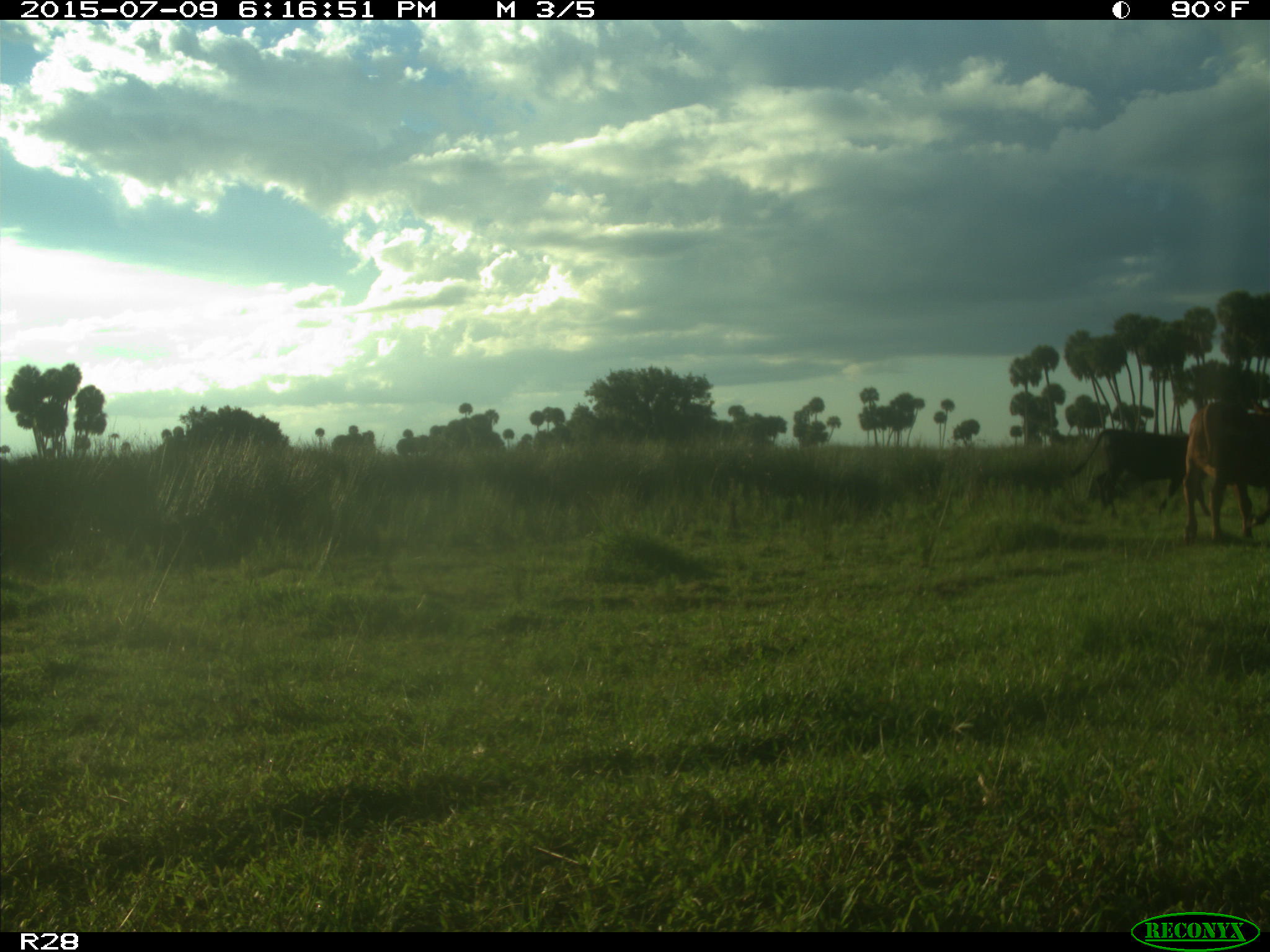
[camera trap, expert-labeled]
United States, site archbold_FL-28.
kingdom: Animalia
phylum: Chordata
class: Mammalia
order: Artiodactyla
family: Bovidae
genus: Bos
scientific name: Bos taurus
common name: domestic cow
Bos taurus (domestic cow).